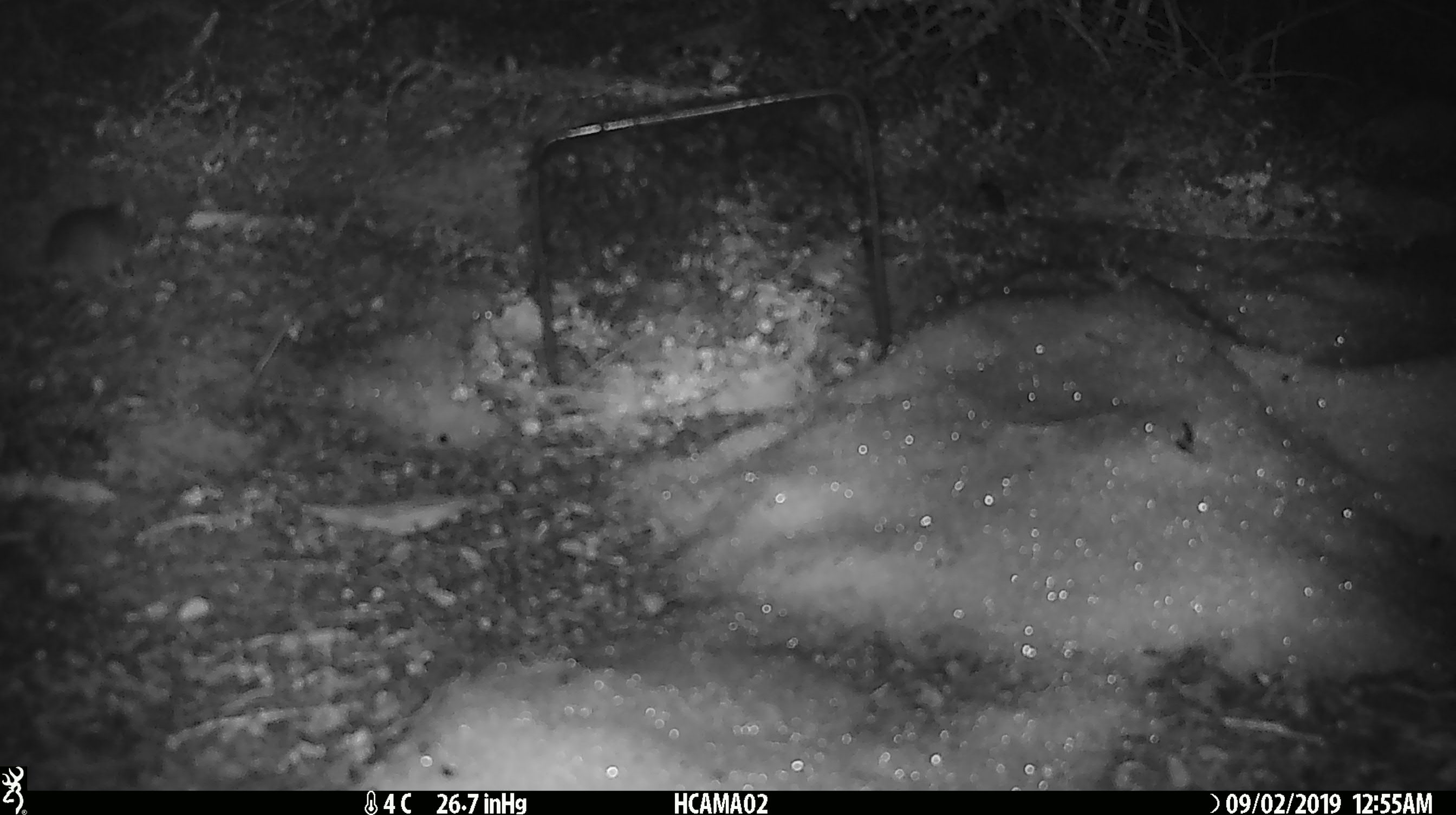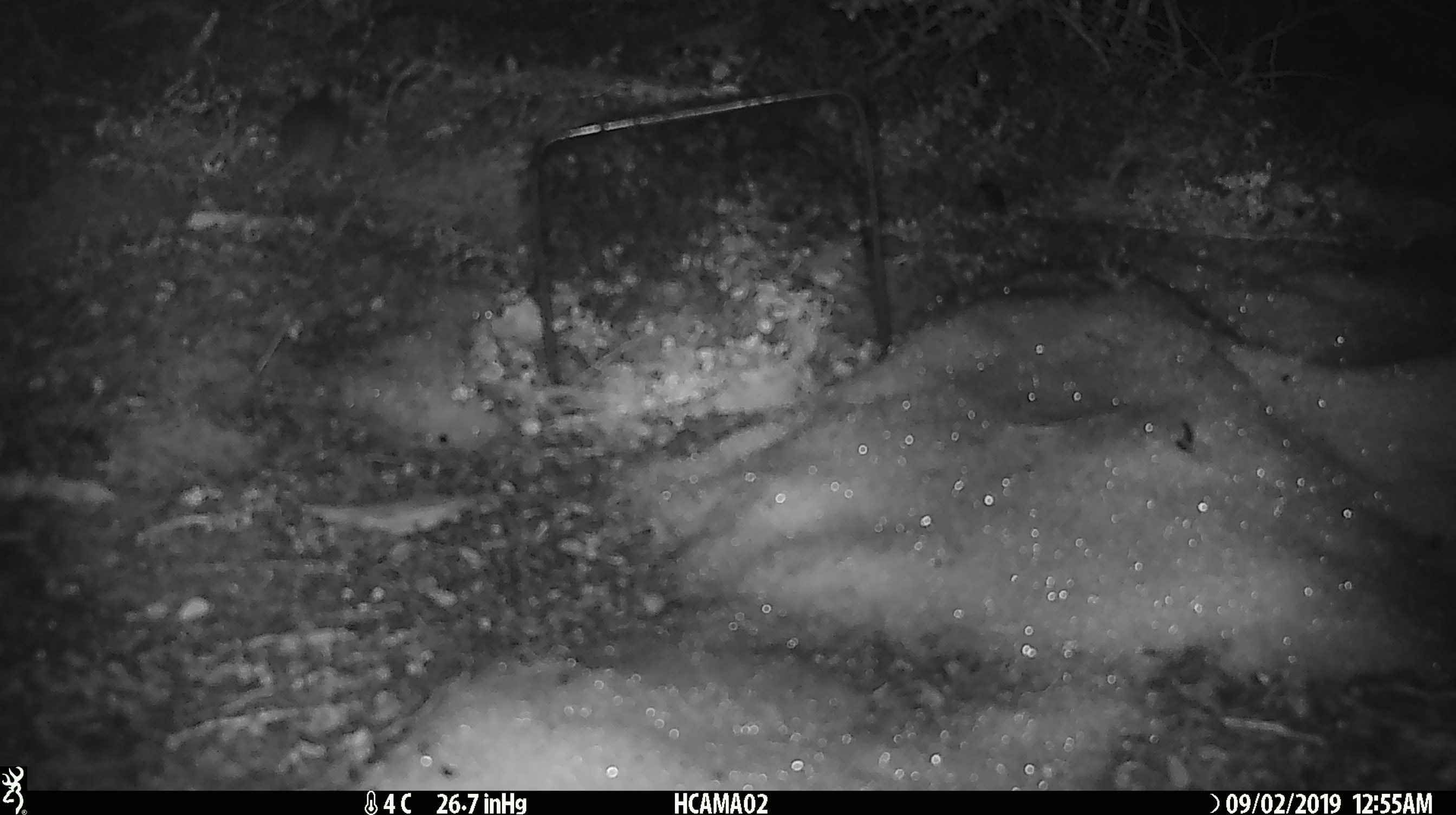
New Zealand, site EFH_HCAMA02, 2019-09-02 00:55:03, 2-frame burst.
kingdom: Animalia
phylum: Chordata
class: Mammalia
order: Rodentia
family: Muridae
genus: Mus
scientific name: Mus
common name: mouse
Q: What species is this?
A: Mouse (Mus).